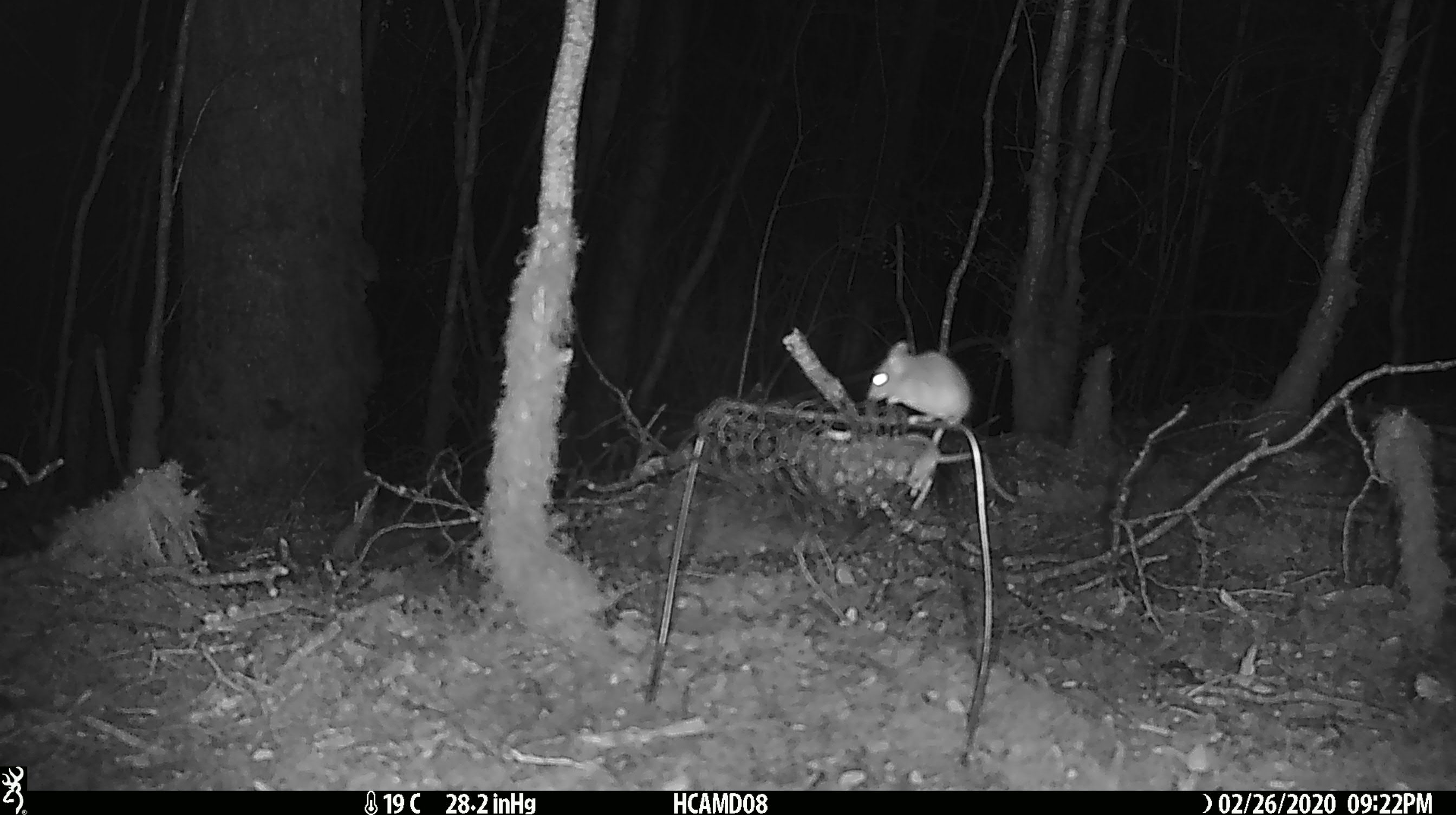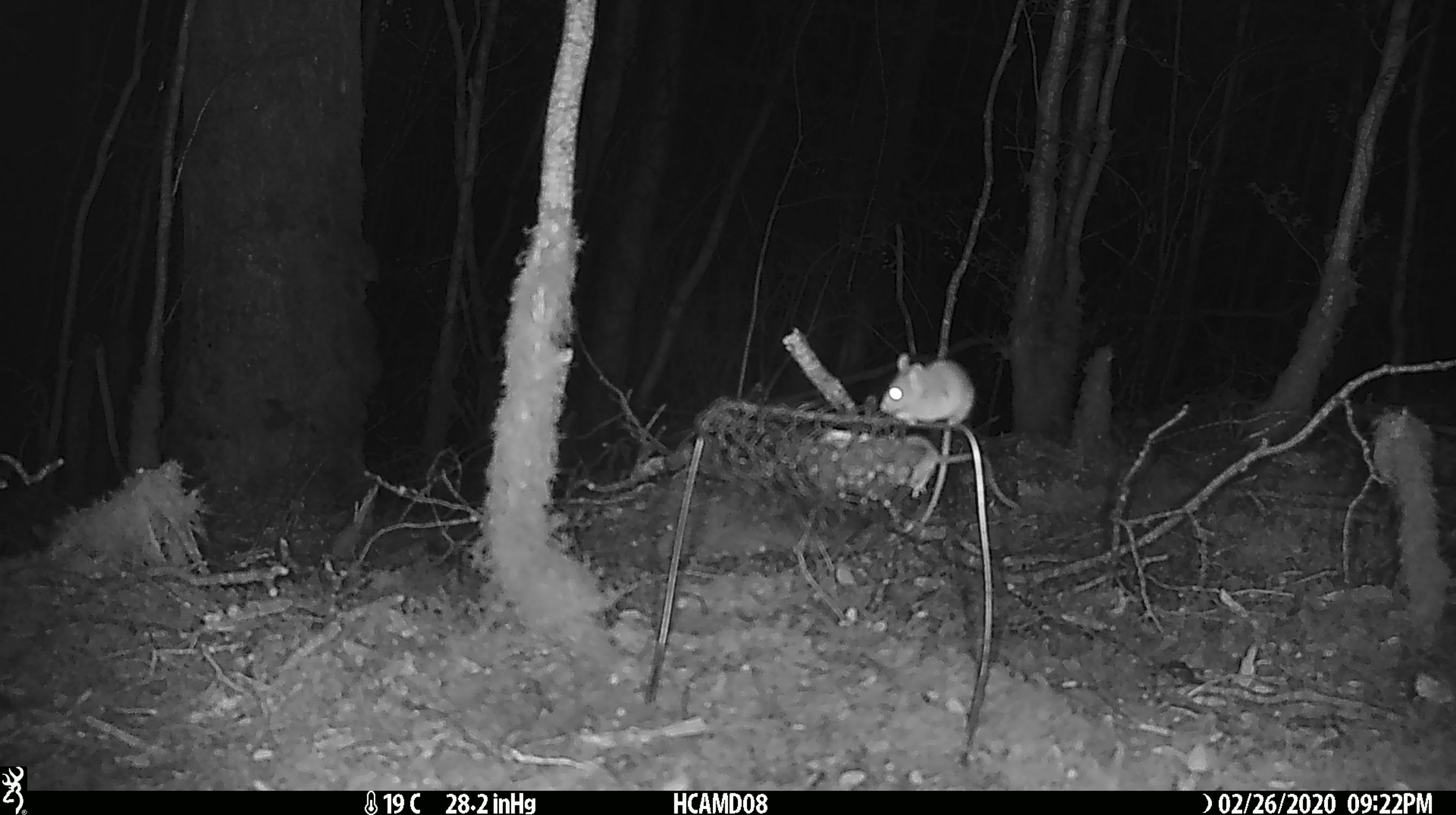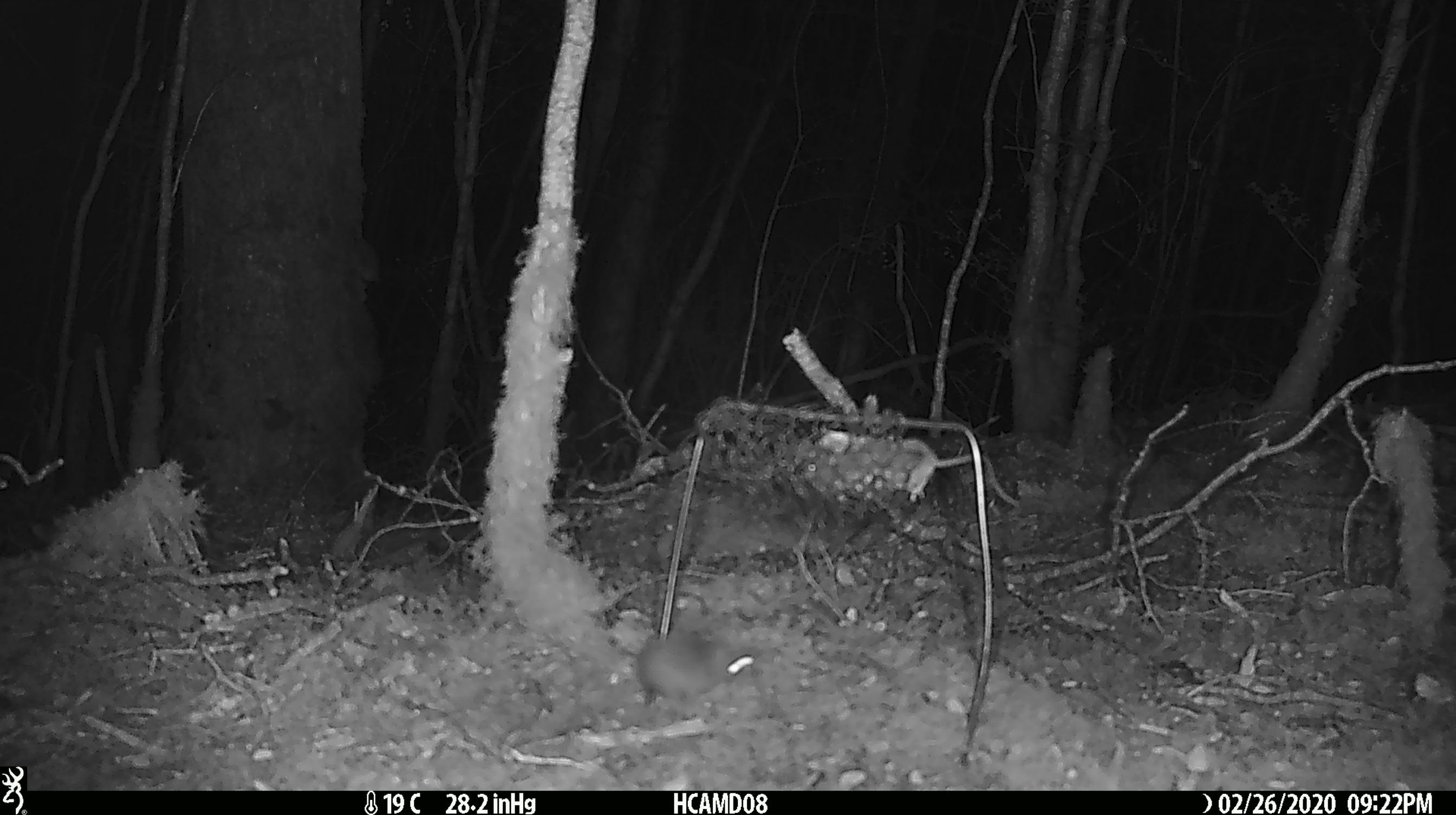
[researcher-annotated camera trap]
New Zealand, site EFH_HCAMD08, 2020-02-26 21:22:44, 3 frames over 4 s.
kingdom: Animalia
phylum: Chordata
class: Mammalia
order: Rodentia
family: Muridae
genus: Mus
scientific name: Mus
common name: mouse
Mouse (Mus).